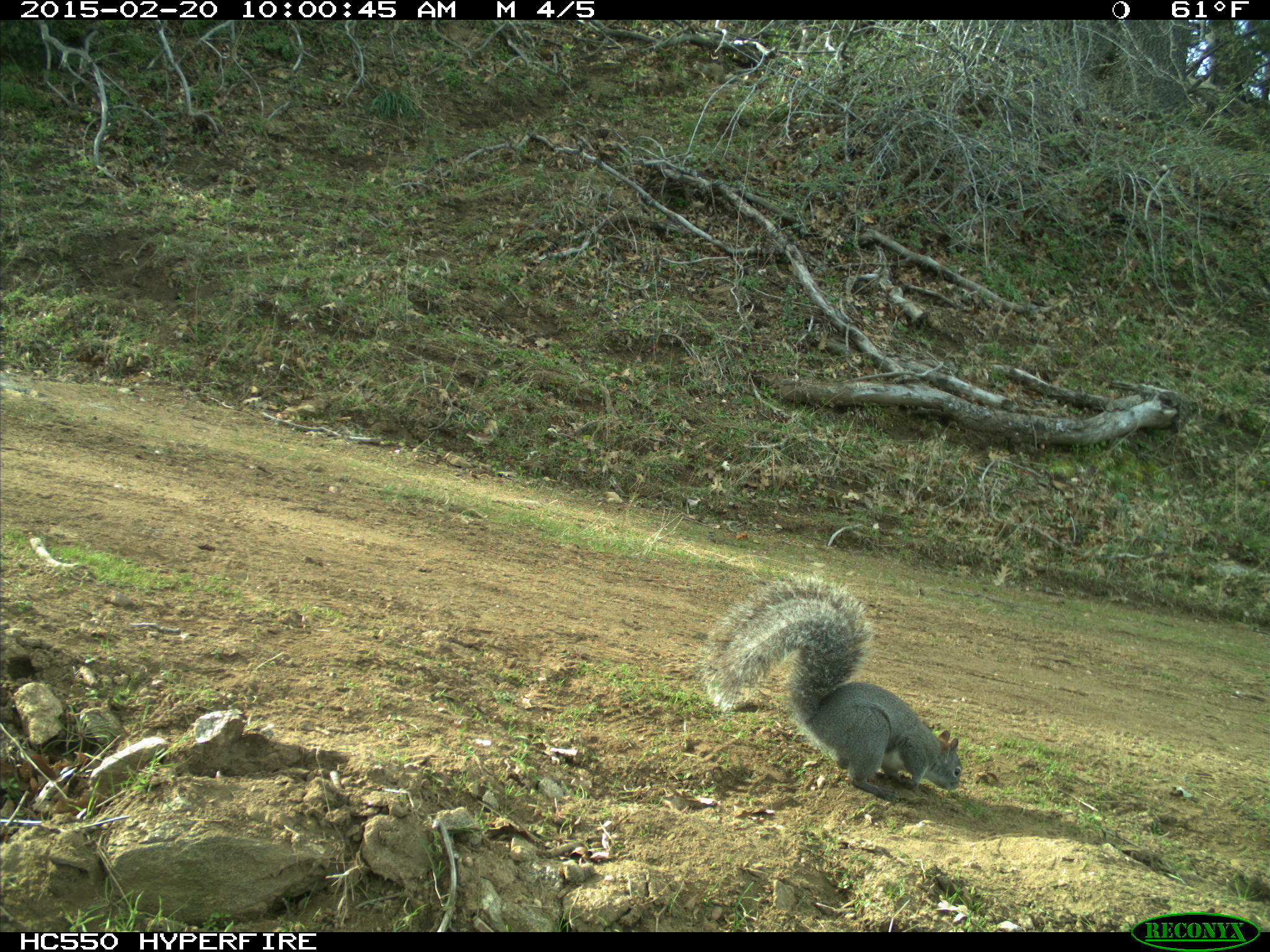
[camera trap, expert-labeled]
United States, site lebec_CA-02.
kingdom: Animalia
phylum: Chordata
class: Mammalia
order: Rodentia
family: Sciuridae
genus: Sciurus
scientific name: Sciurus carolinensis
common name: eastern gray squirrel